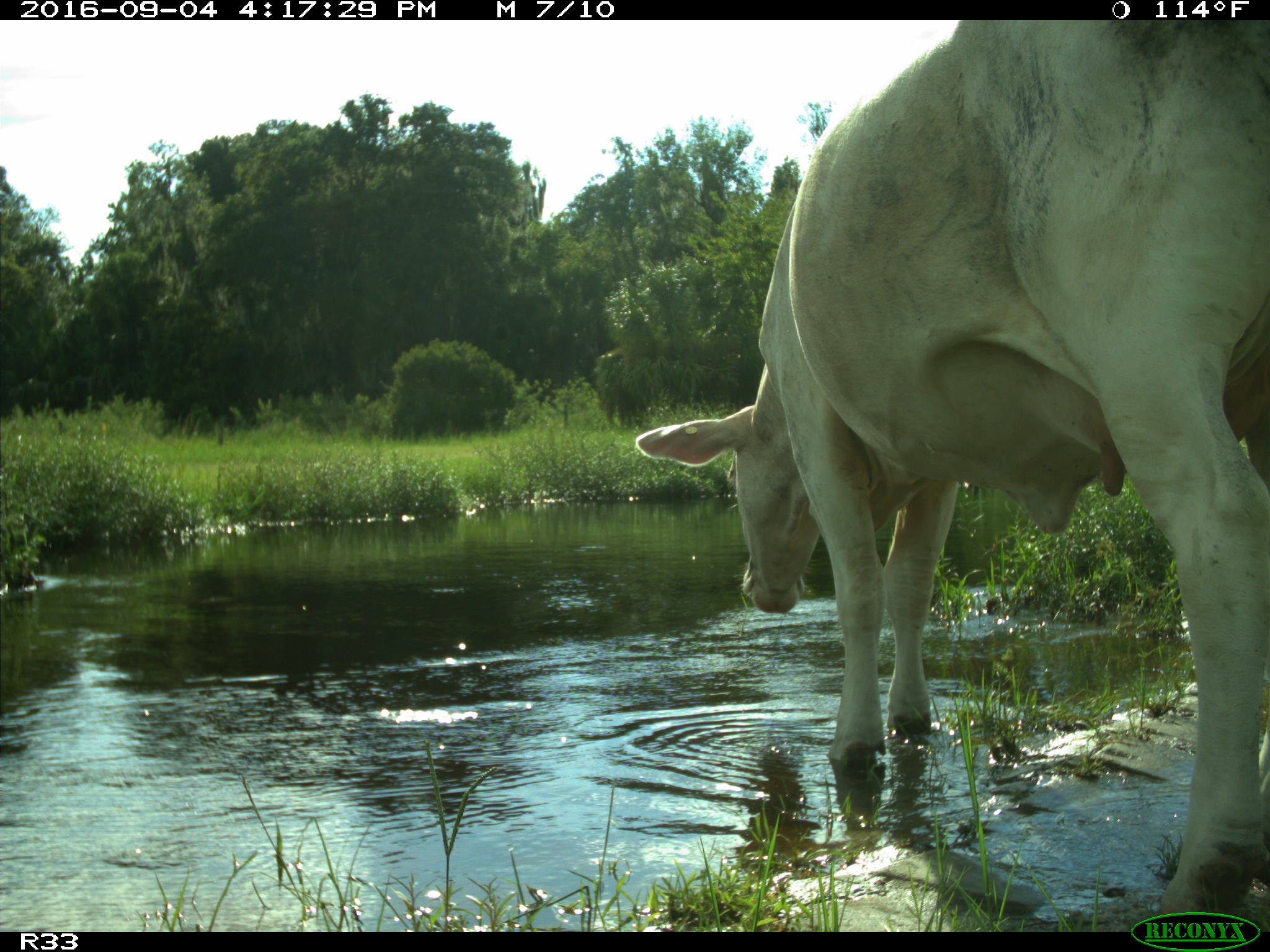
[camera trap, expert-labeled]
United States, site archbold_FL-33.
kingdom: Animalia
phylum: Chordata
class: Mammalia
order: Artiodactyla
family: Bovidae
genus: Bos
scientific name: Bos taurus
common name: domestic cow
Bos taurus (domestic cow).